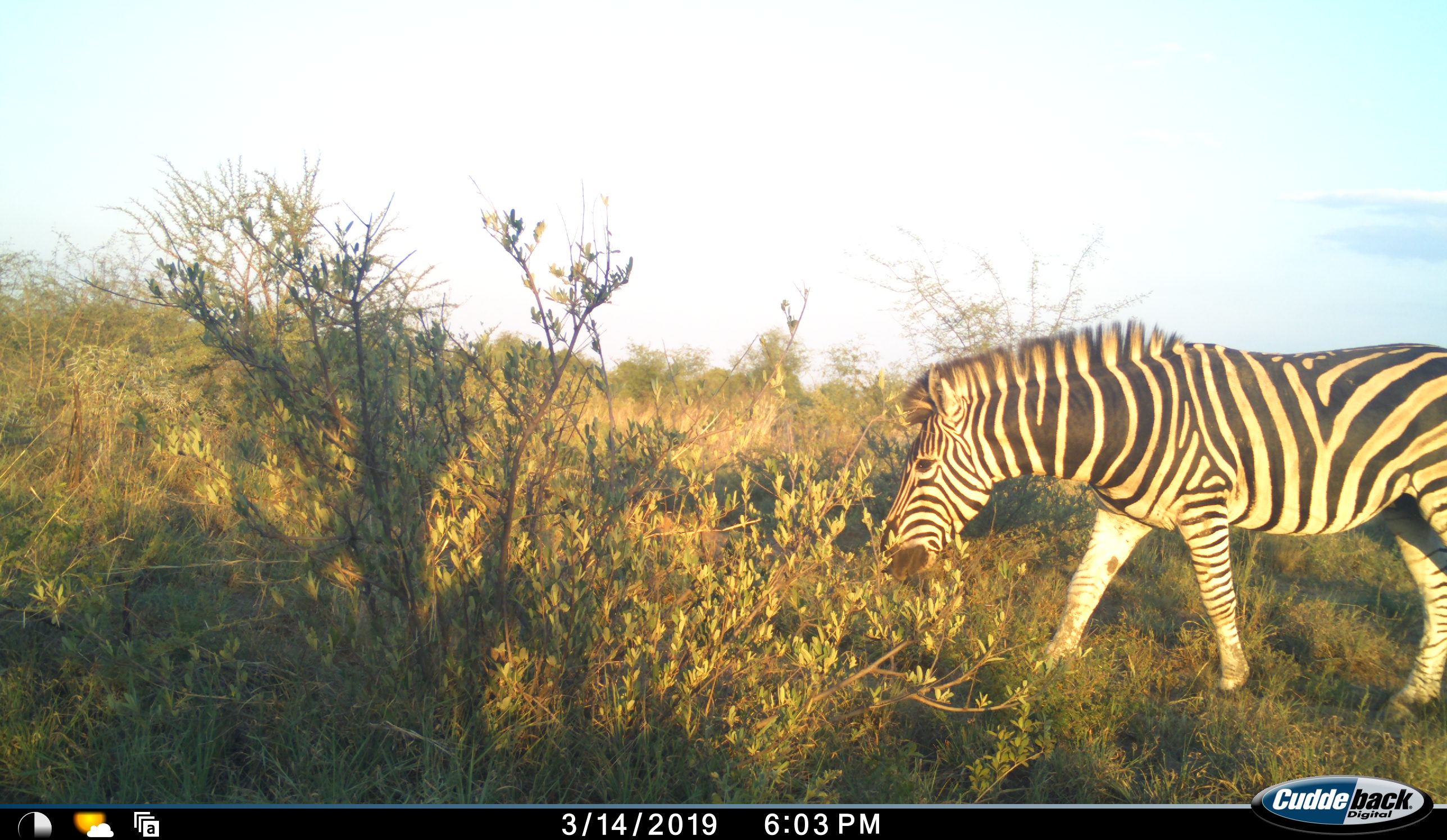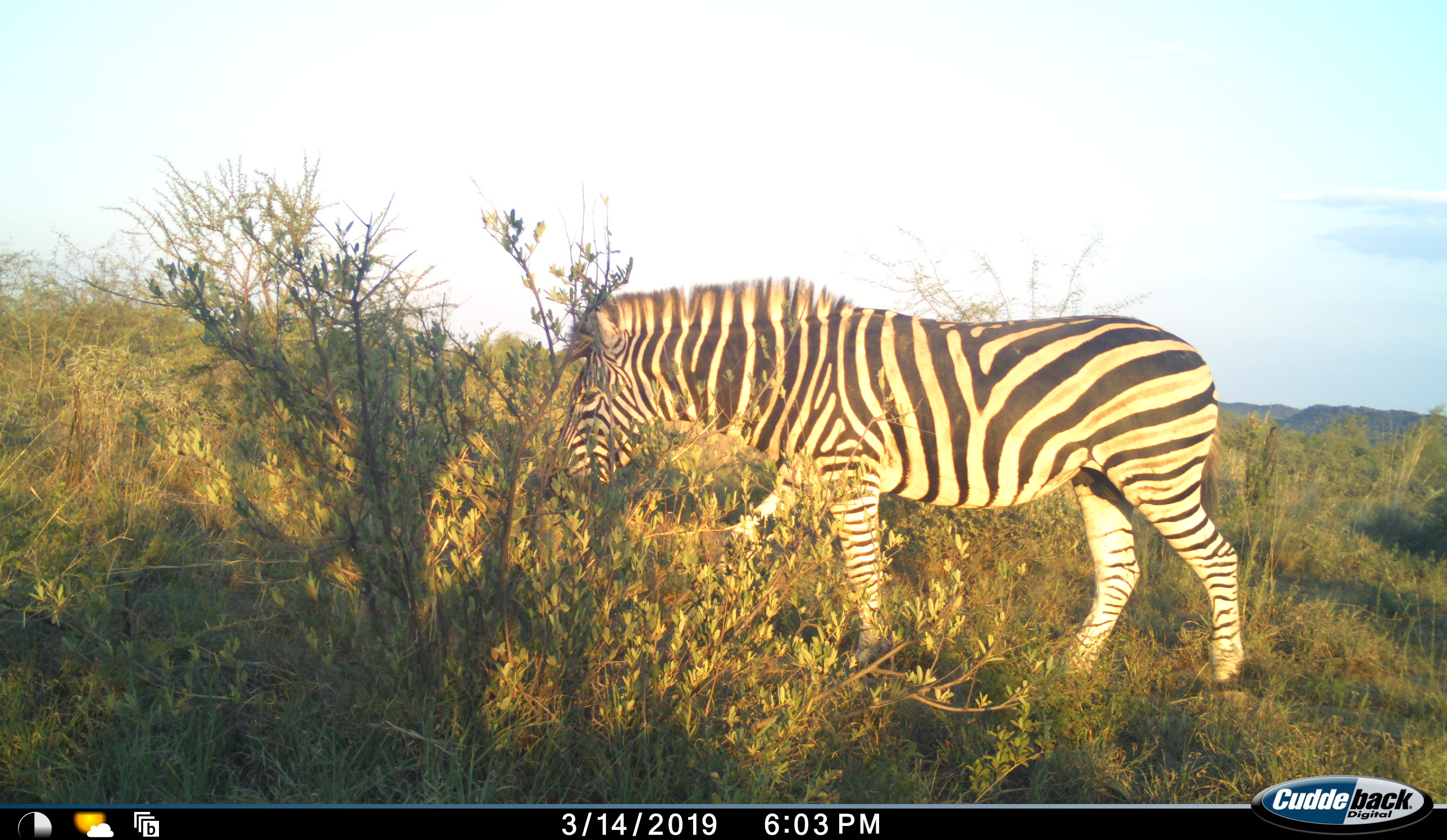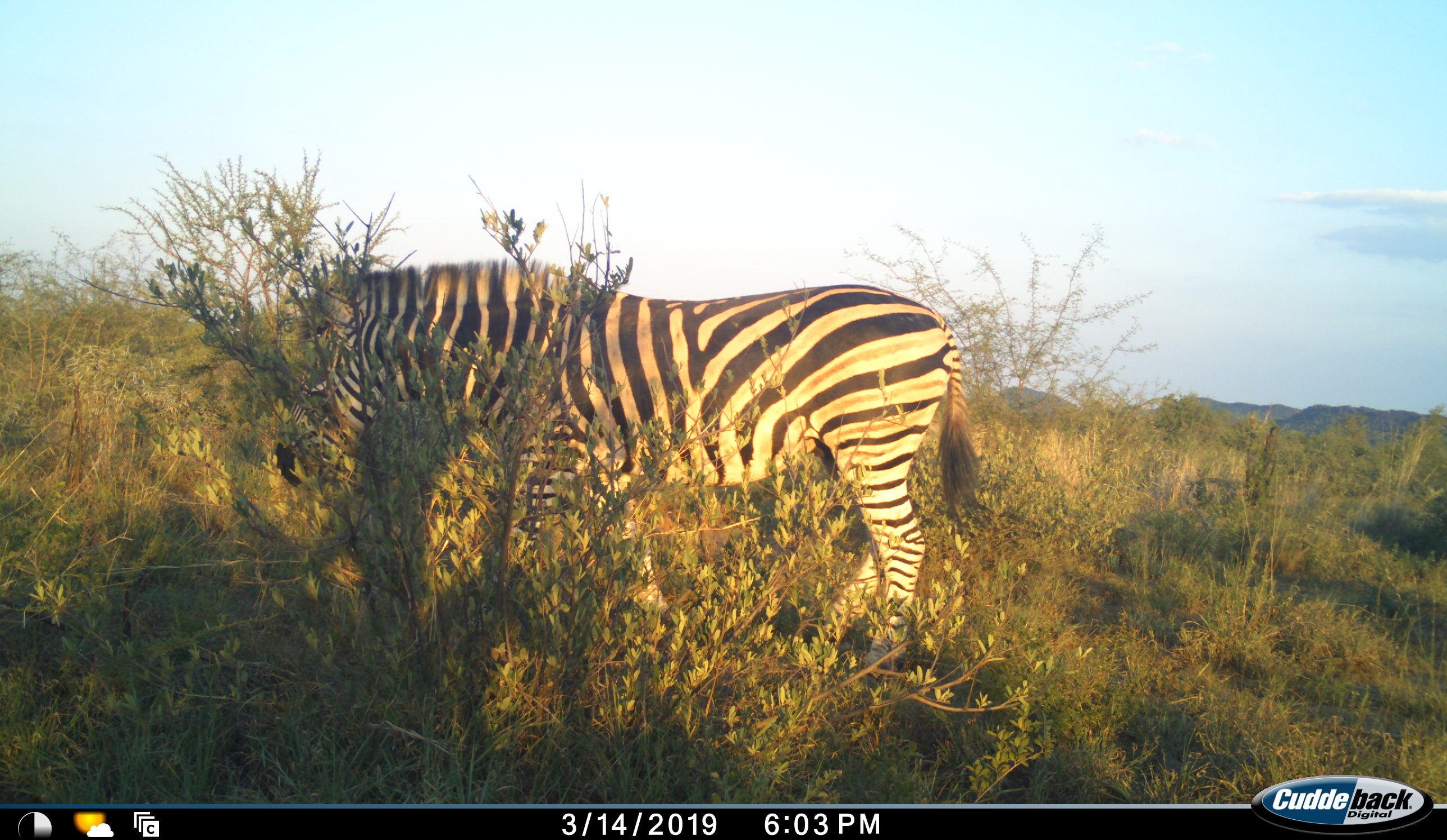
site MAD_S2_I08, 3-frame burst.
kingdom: Animalia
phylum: Chordata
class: Mammalia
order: Perissodactyla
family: Equidae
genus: Equus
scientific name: Equus quagga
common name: plains zebra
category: zebraplains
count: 1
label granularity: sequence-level